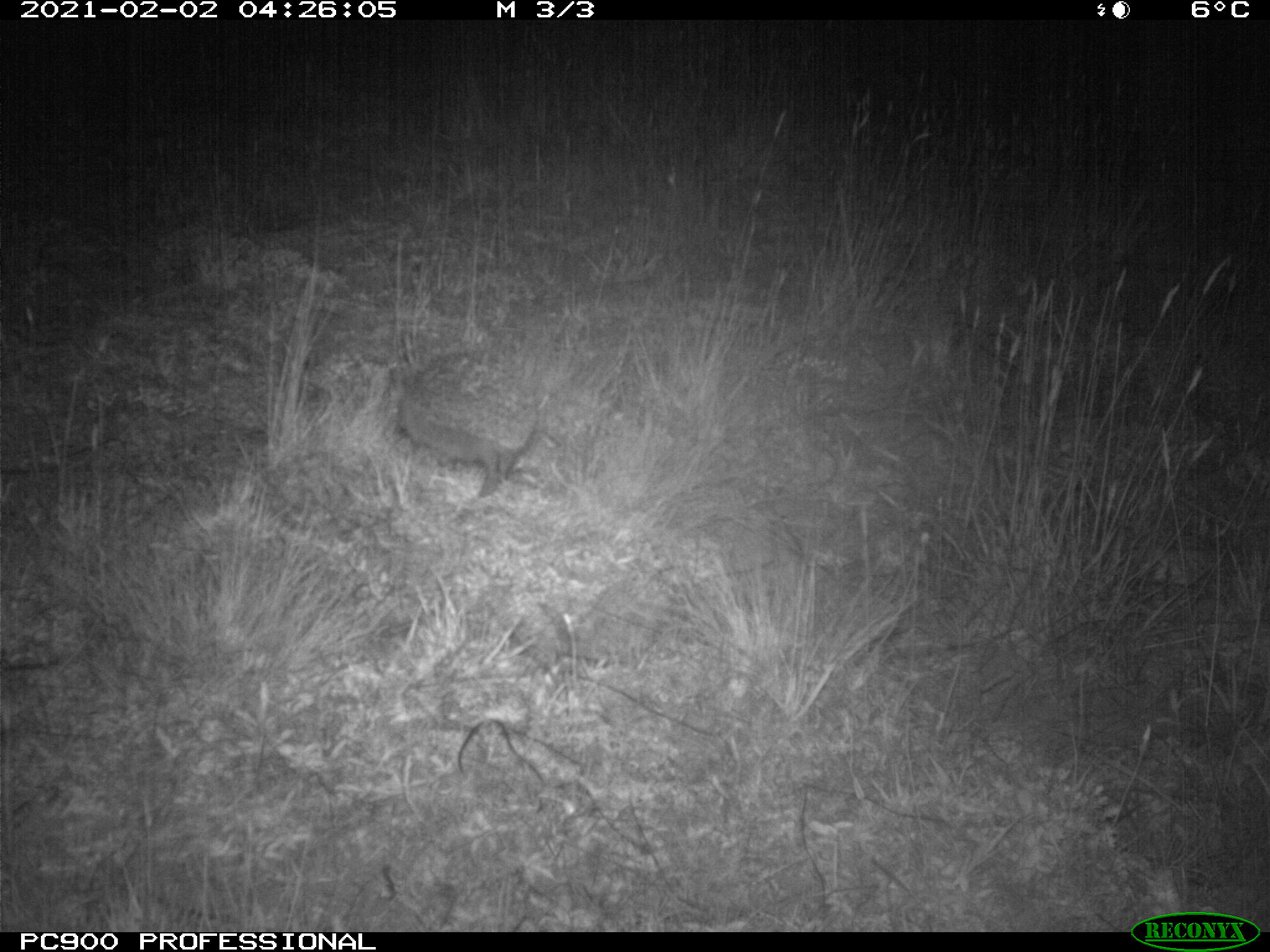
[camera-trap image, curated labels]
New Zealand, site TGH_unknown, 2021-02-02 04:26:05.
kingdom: Animalia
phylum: Chordata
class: Mammalia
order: Eulipotyphla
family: Erinaceidae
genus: Erinaceus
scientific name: Erinaceus europaeus europaeus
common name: european hedgehog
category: hedgehog